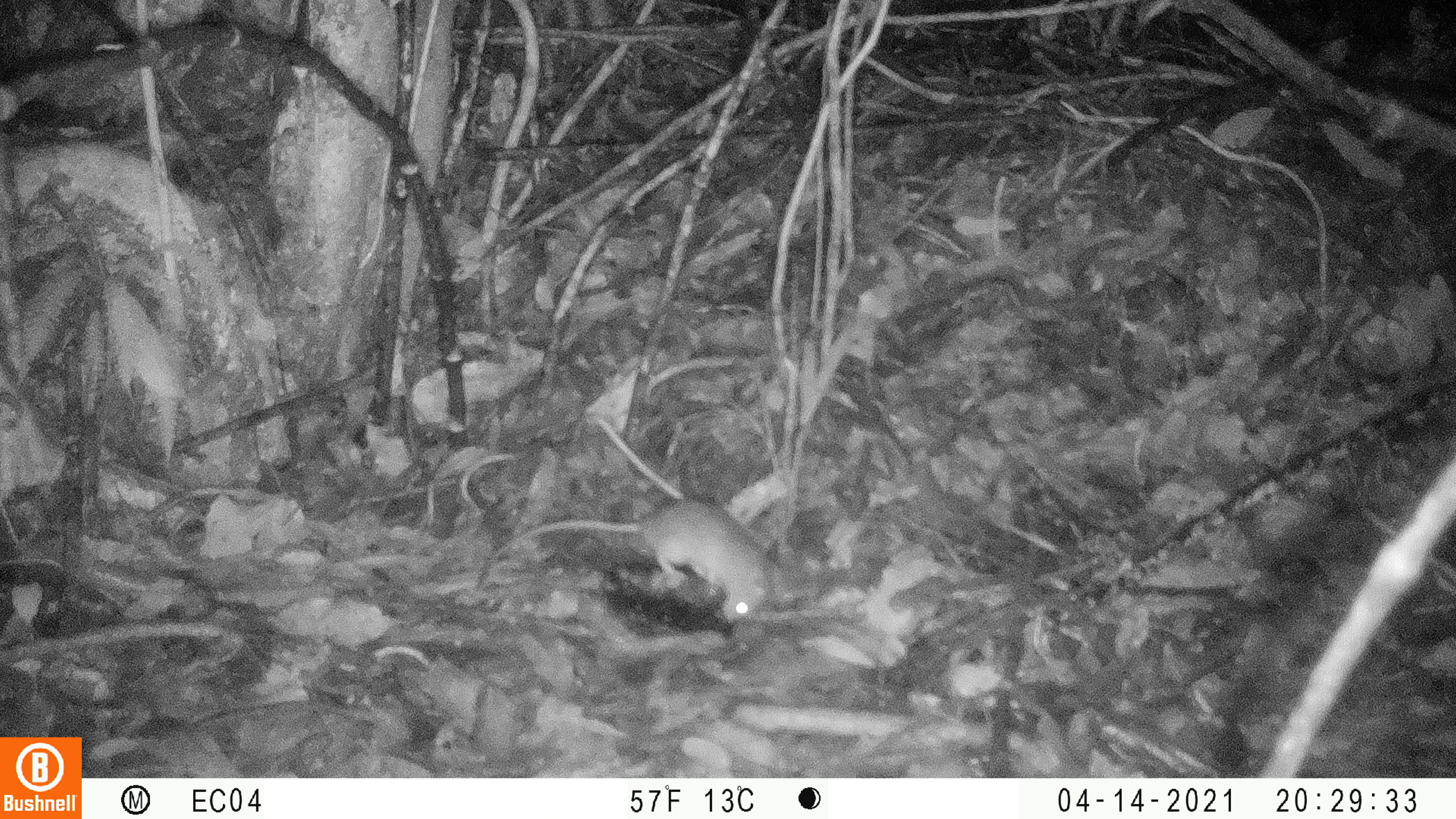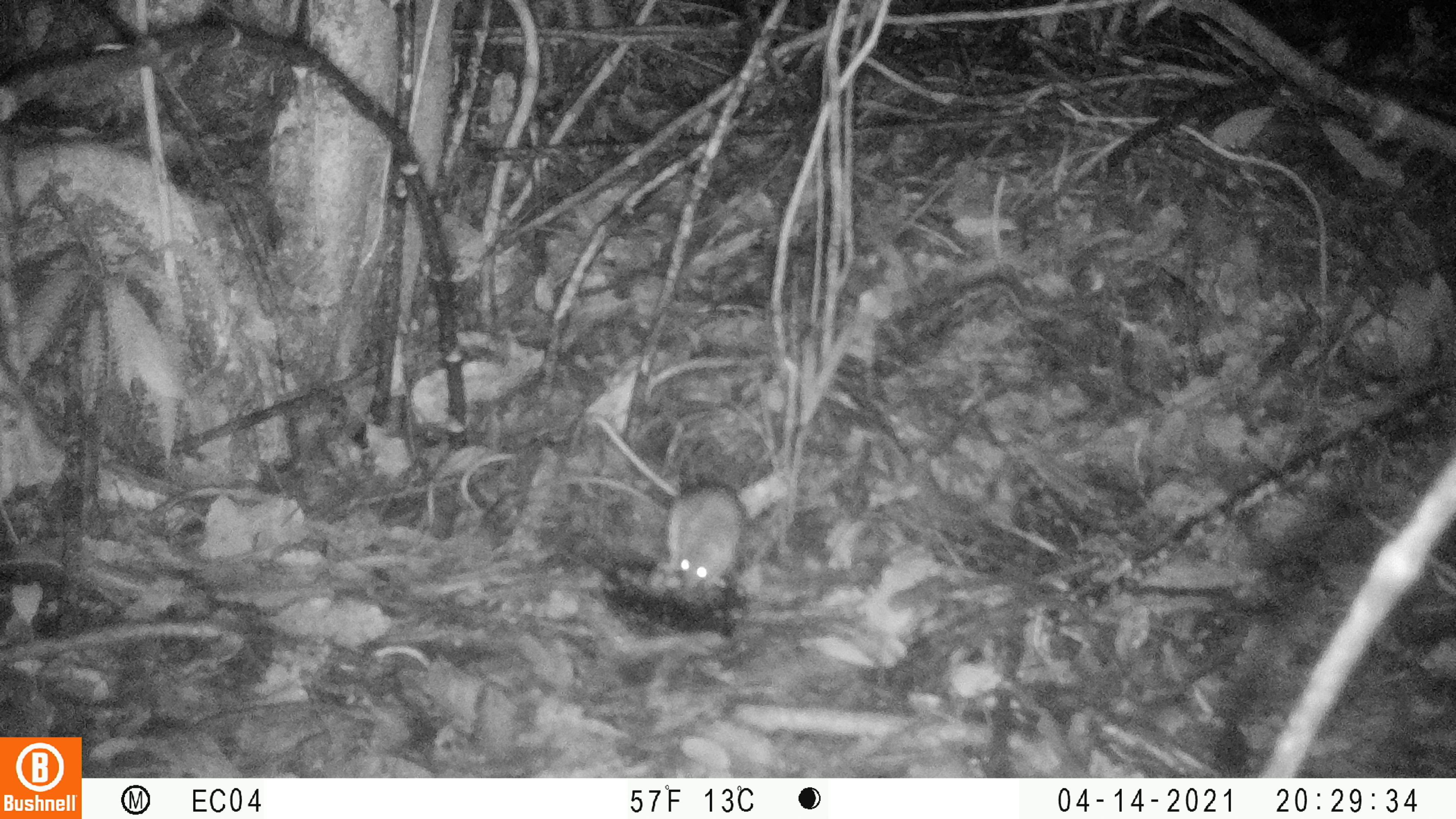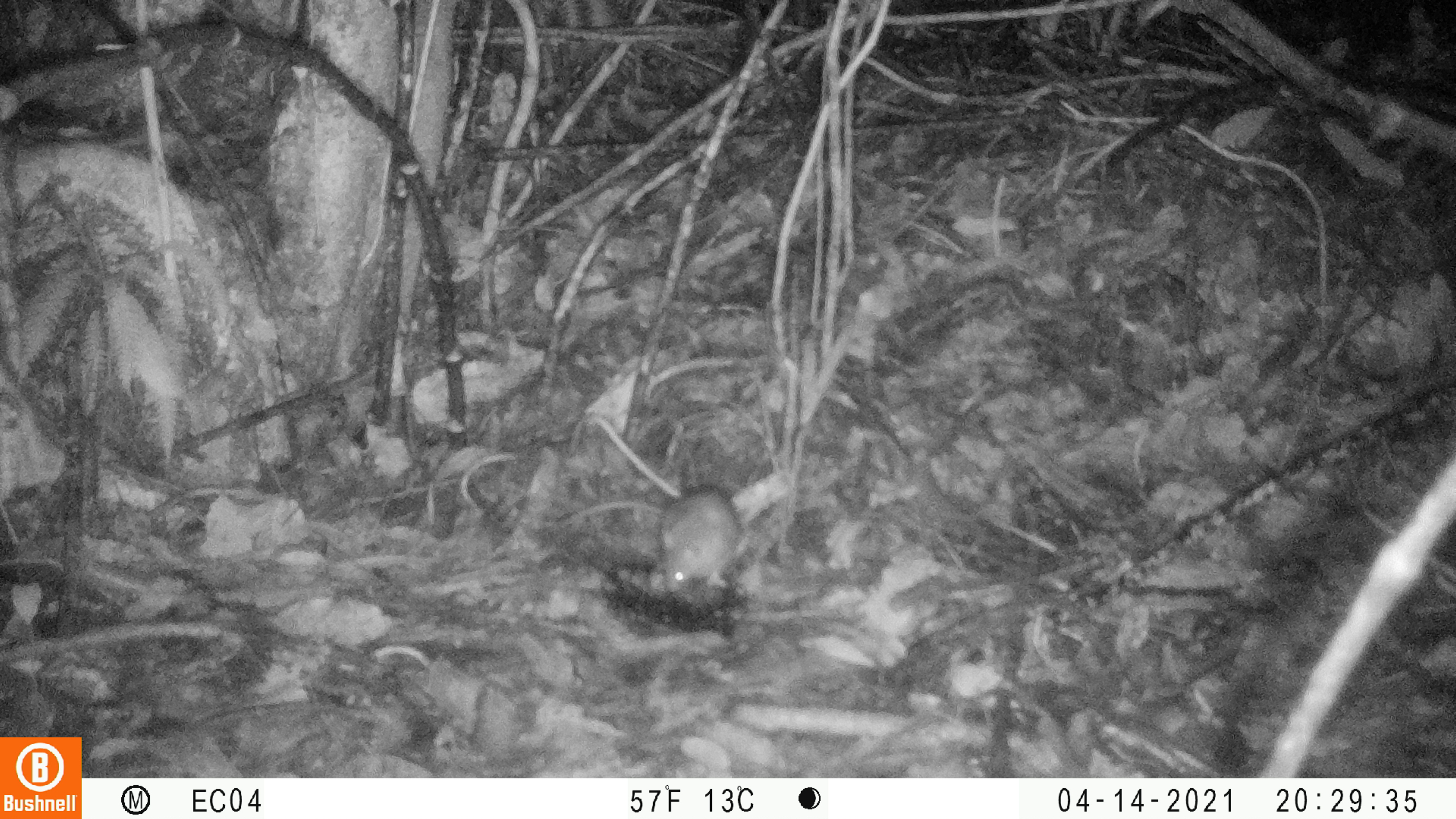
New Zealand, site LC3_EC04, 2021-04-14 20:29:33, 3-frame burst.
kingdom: Animalia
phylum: Chordata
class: Mammalia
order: Rodentia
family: Muridae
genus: Rattus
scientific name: Rattus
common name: rat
Rat (Rattus).